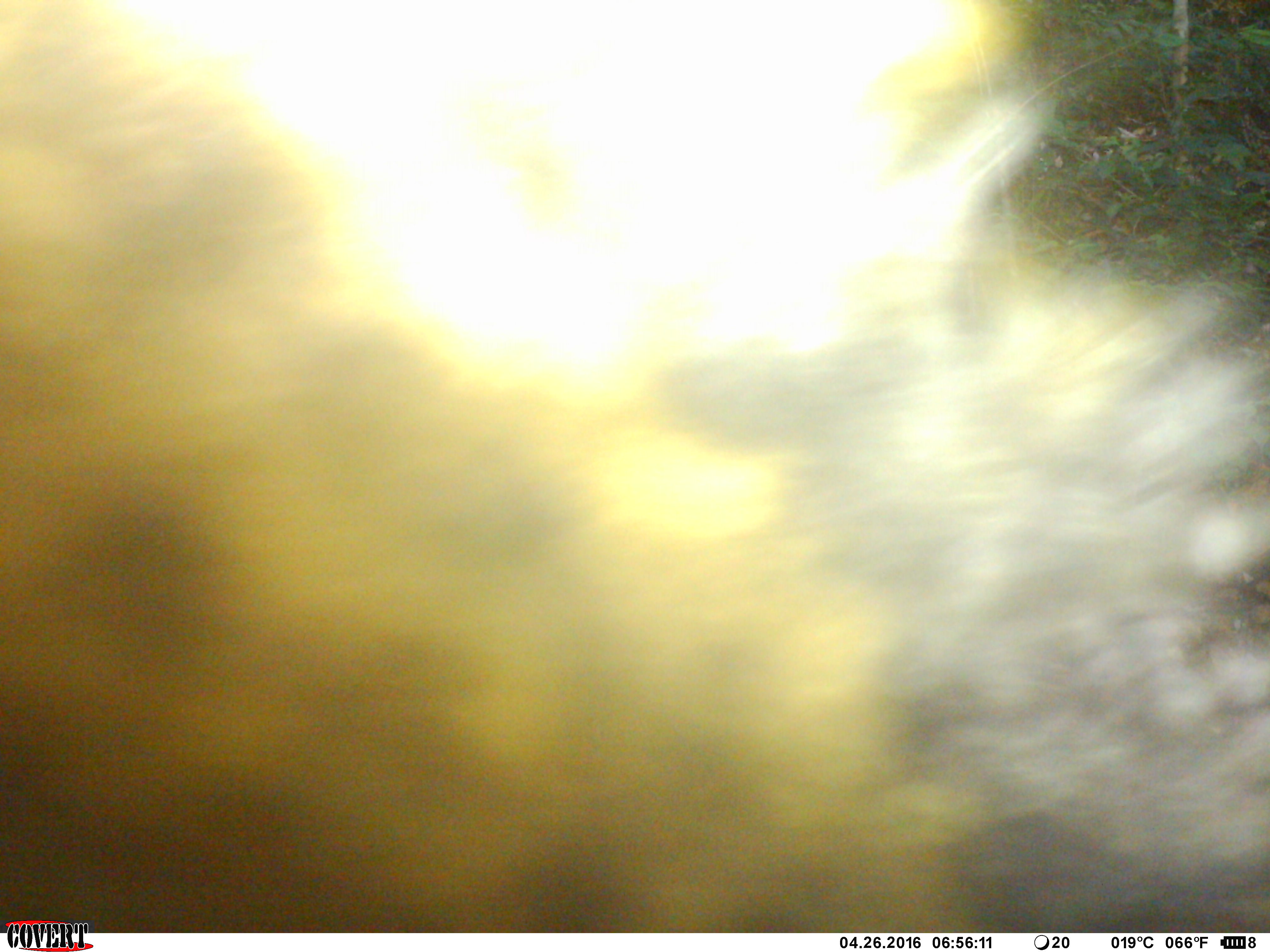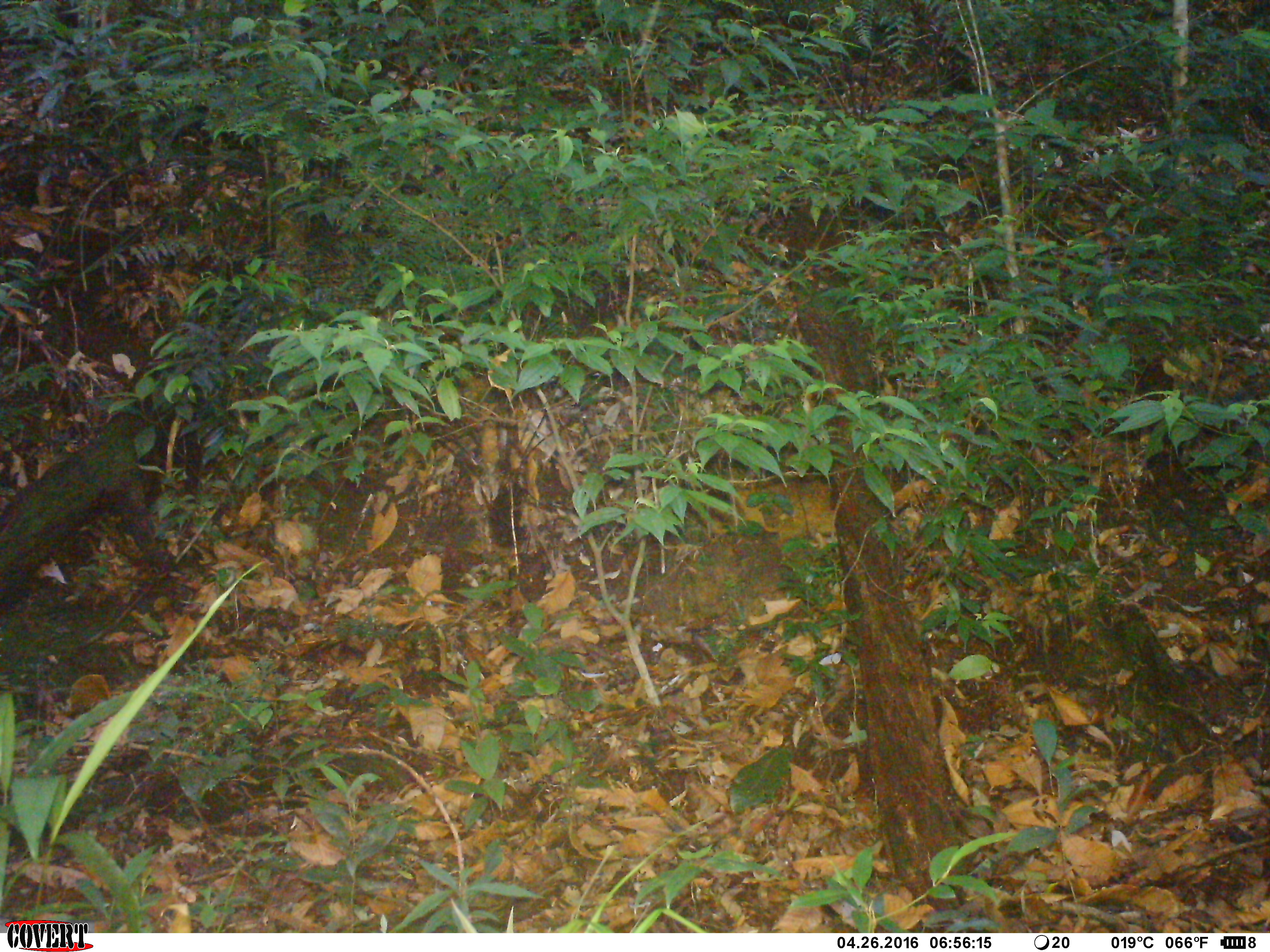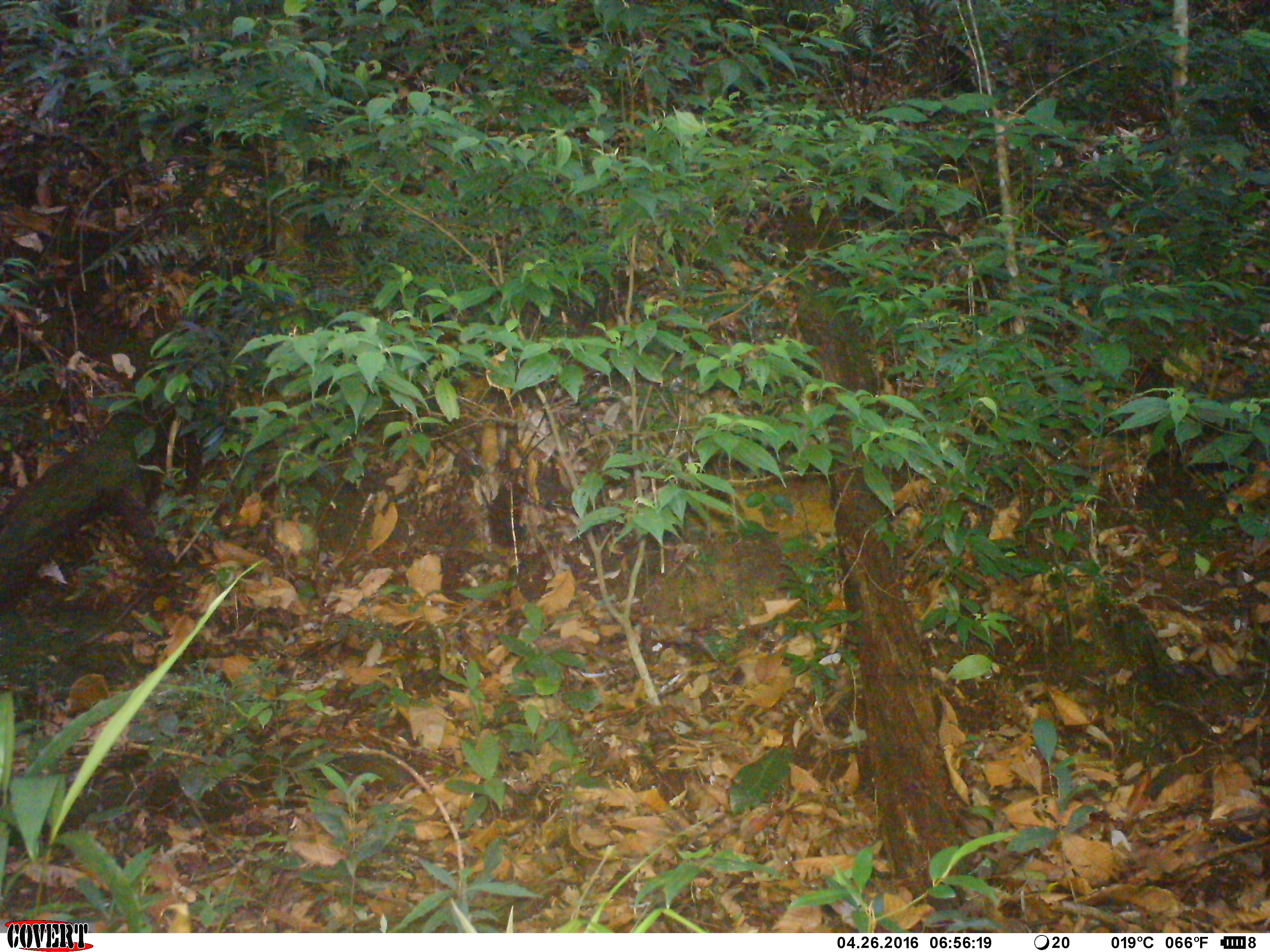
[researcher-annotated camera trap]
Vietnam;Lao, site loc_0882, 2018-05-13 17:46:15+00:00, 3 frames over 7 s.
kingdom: Animalia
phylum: Chordata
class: Mammalia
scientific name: Mammalia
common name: mammal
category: unidentified mammal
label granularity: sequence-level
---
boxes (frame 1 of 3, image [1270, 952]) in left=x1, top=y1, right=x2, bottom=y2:
unidentified mammal: left=0, top=0, right=1270, bottom=932